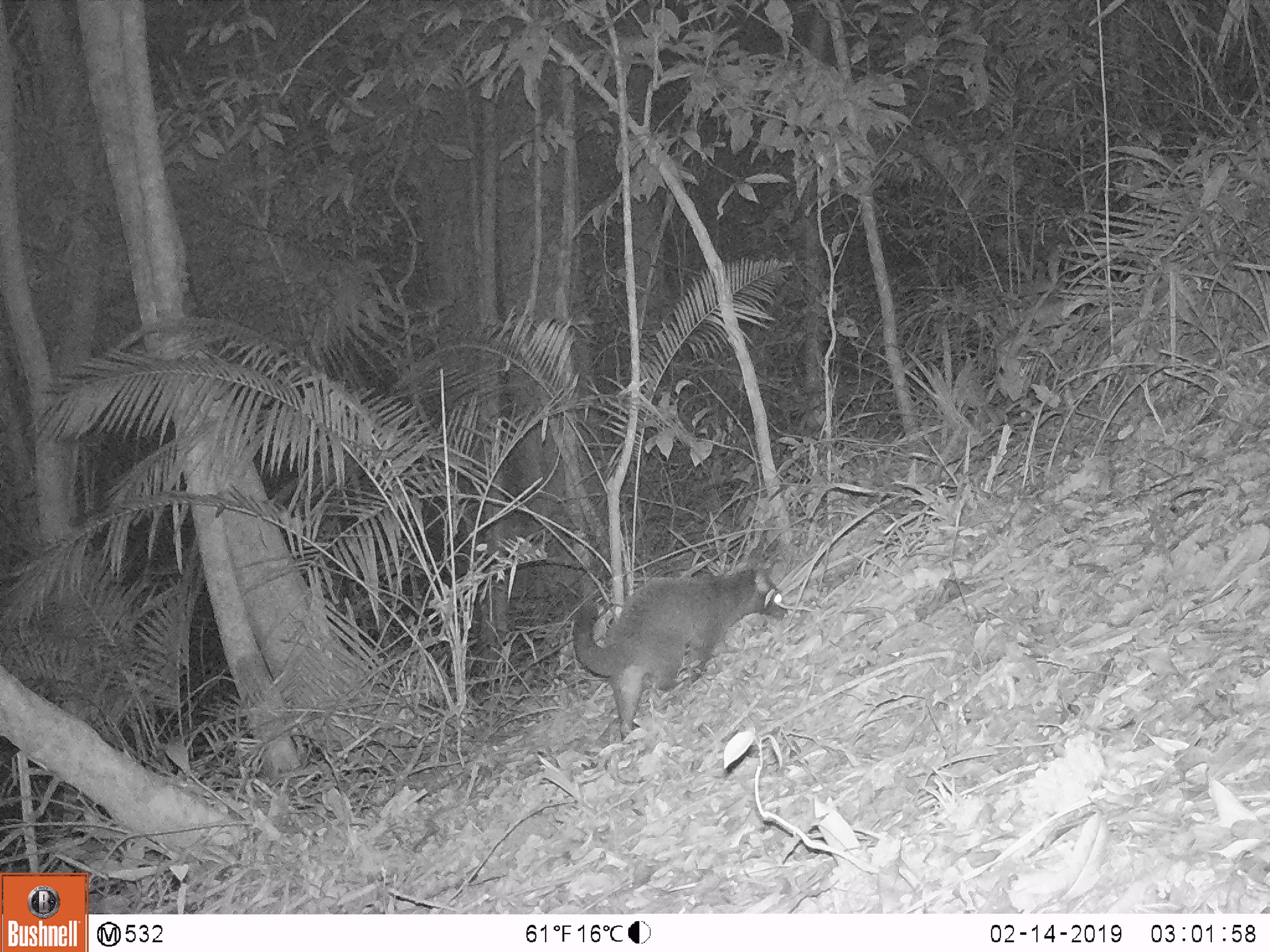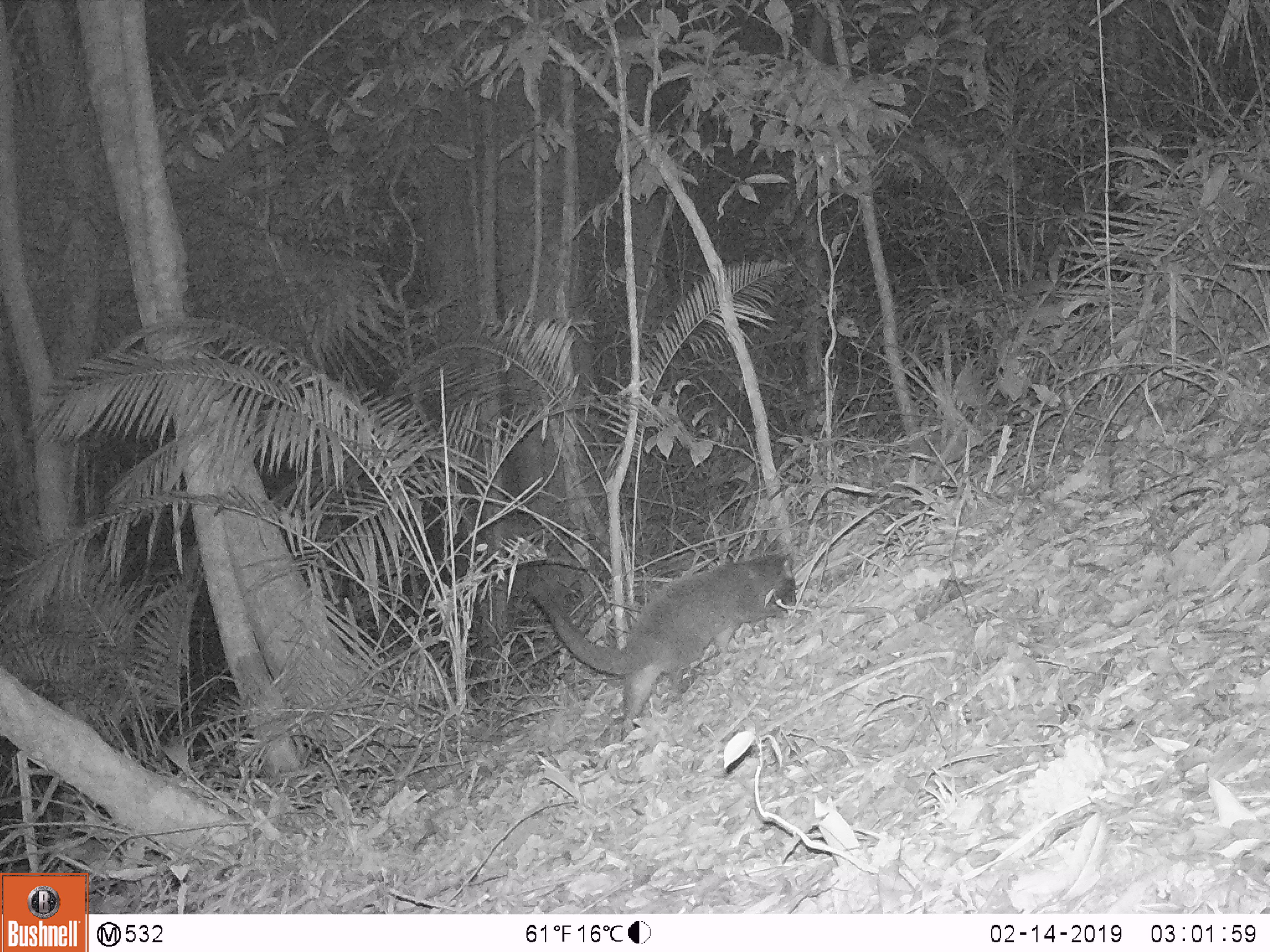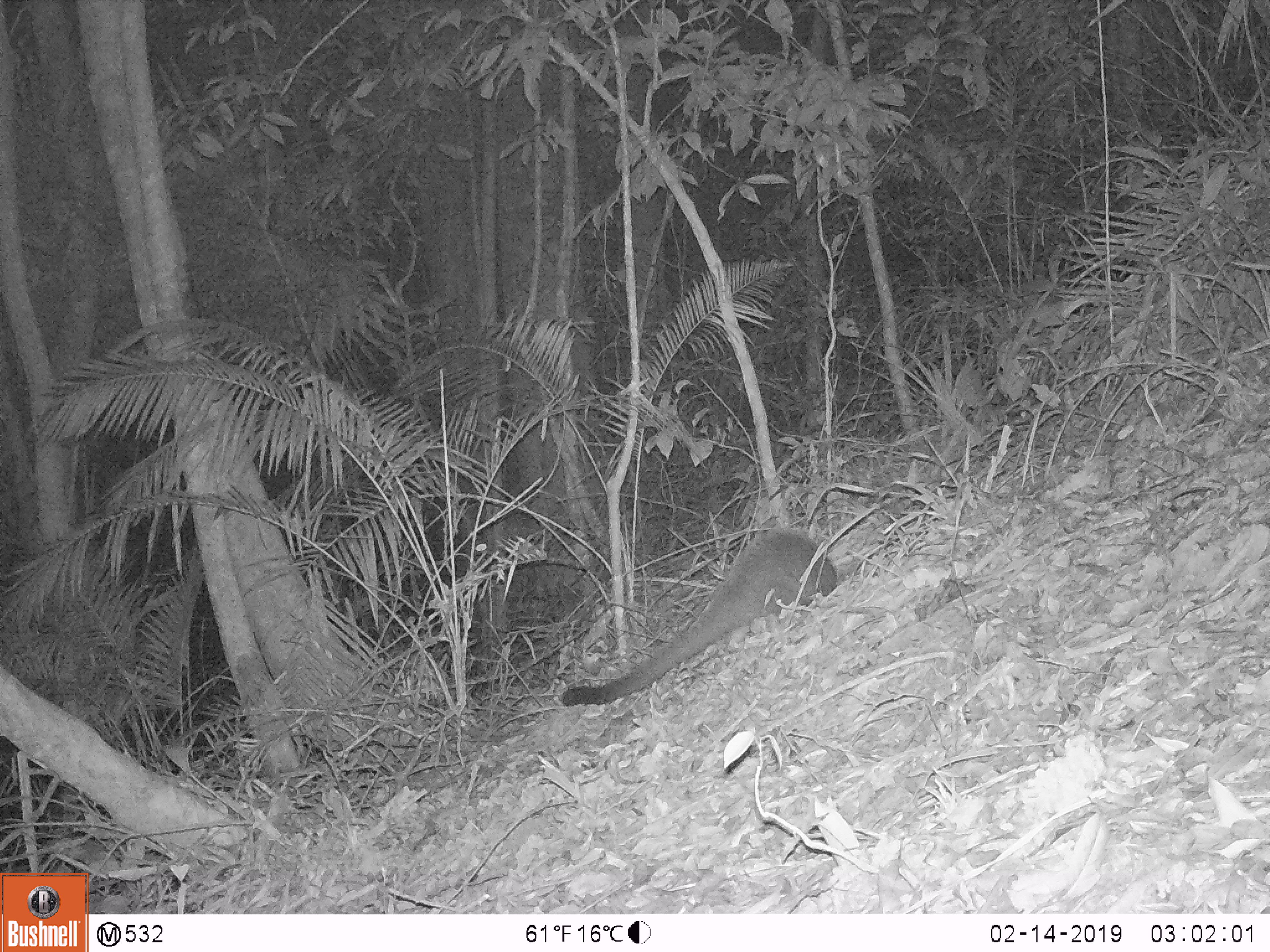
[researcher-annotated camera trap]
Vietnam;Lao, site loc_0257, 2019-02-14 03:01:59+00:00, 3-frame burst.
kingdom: Animalia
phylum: Chordata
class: Mammalia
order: Carnivora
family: Viverridae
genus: Paguma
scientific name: Paguma larvata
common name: masked palm civet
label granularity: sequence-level